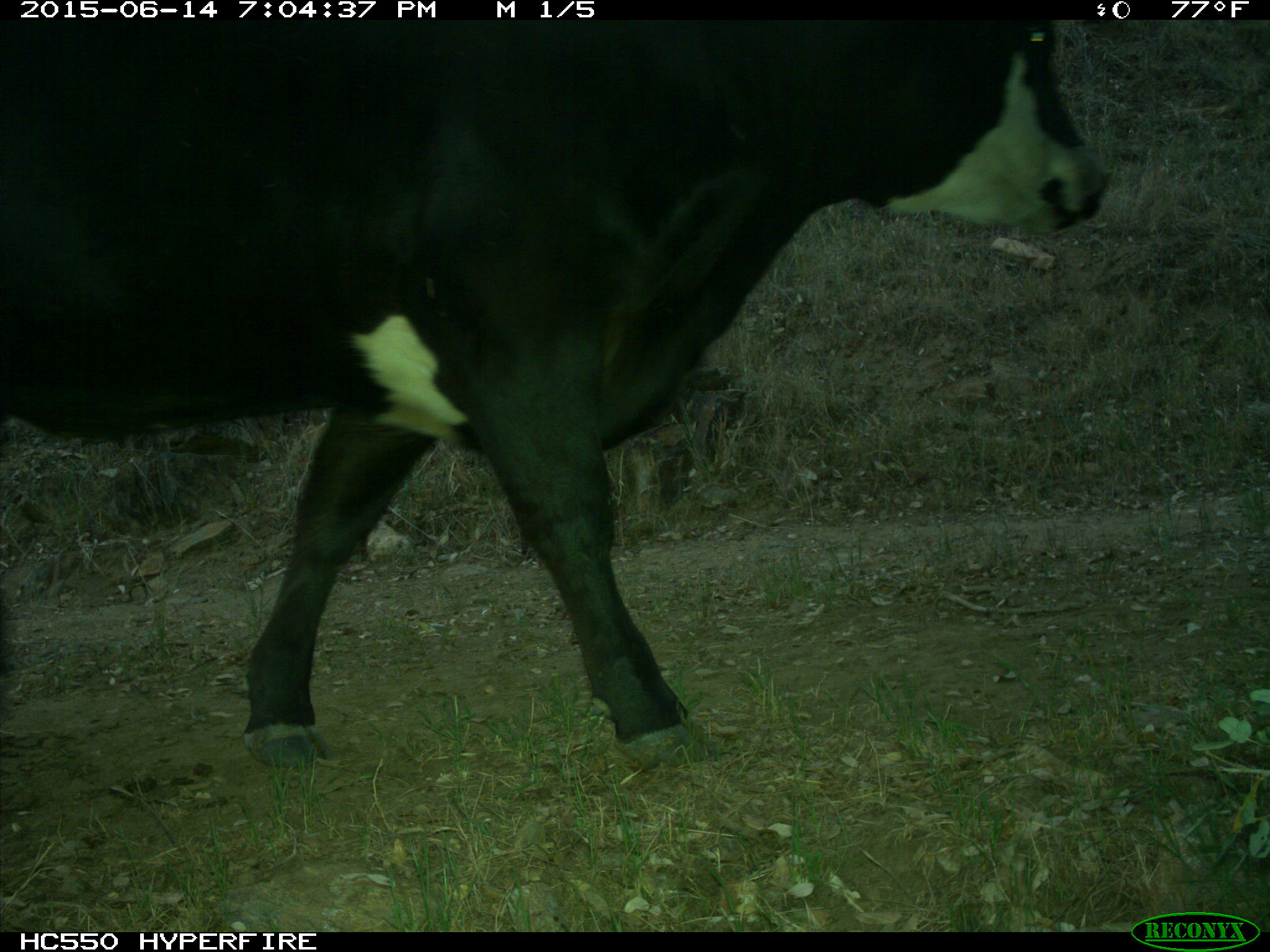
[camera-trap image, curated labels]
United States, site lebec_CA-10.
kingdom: Animalia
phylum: Chordata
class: Mammalia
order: Artiodactyla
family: Bovidae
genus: Bos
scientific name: Bos taurus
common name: domestic cow